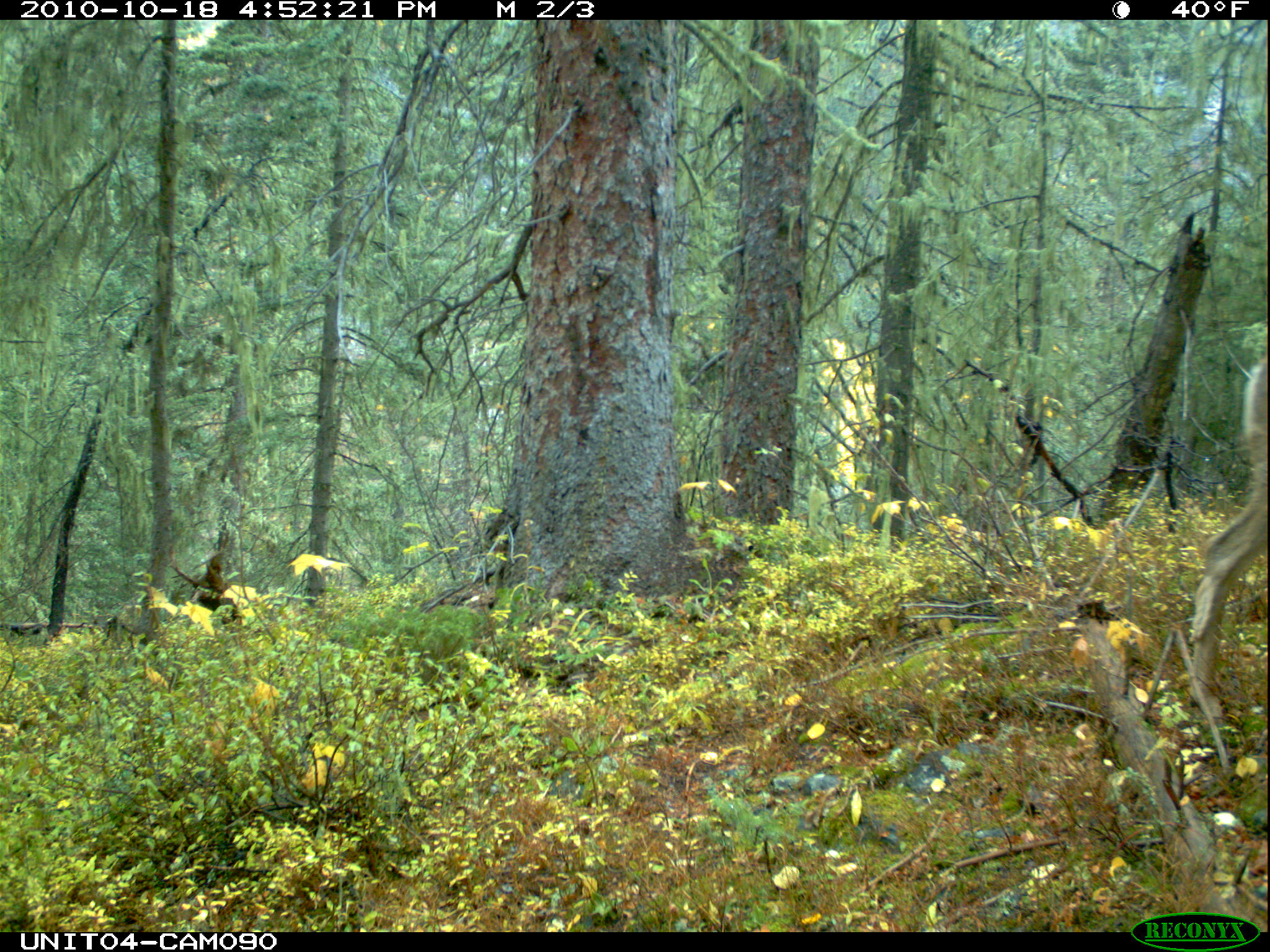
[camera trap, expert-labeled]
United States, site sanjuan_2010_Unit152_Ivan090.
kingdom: Animalia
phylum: Chordata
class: Mammalia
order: Artiodactyla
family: Cervidae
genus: Odocoileus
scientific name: Odocoileus hemionus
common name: mule deer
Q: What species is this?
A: Odocoileus hemionus (mule deer).